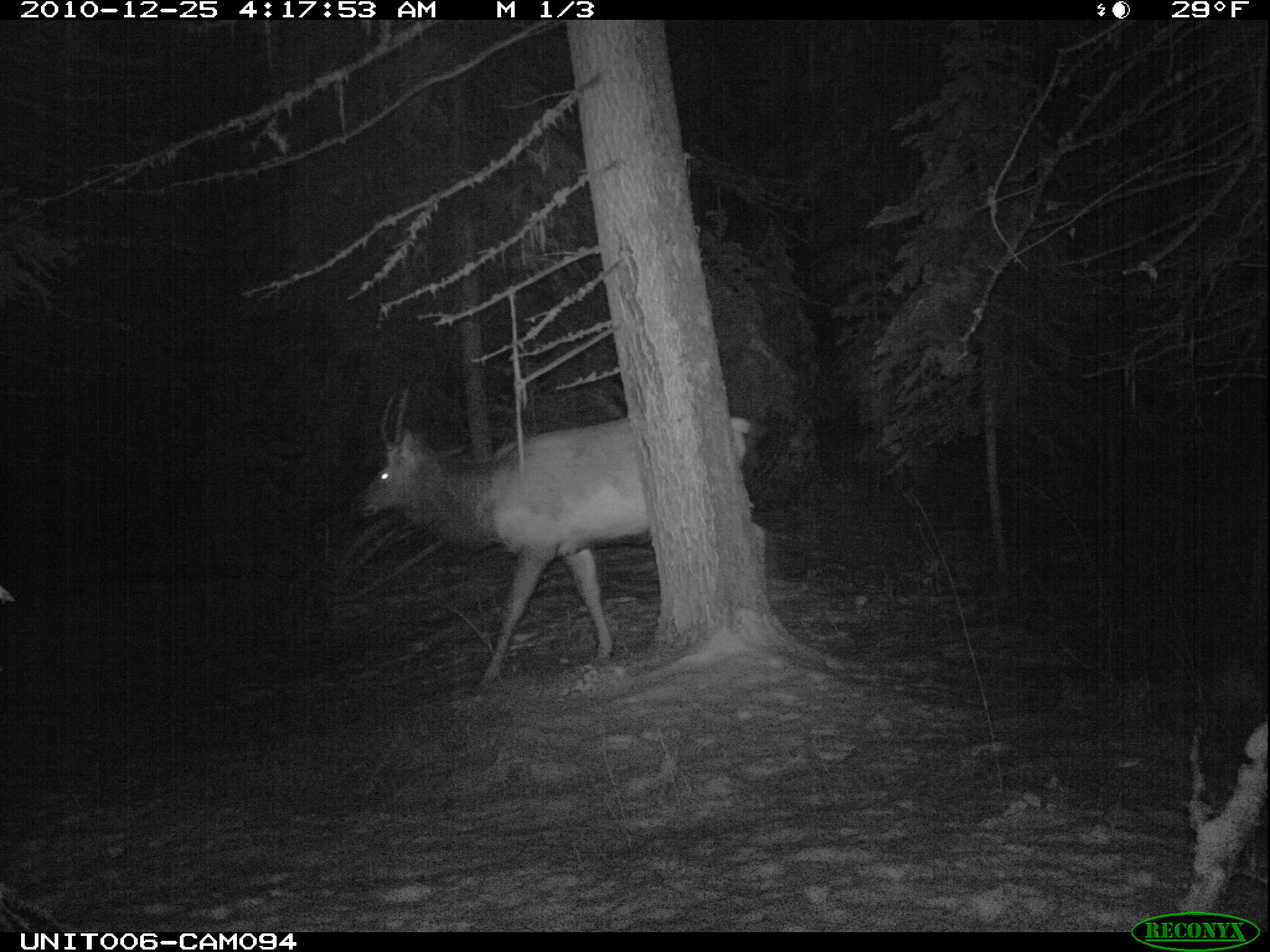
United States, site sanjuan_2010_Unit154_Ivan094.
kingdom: Animalia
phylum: Chordata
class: Mammalia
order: Artiodactyla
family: Cervidae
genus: Cervus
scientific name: Cervus elaphus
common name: red deer